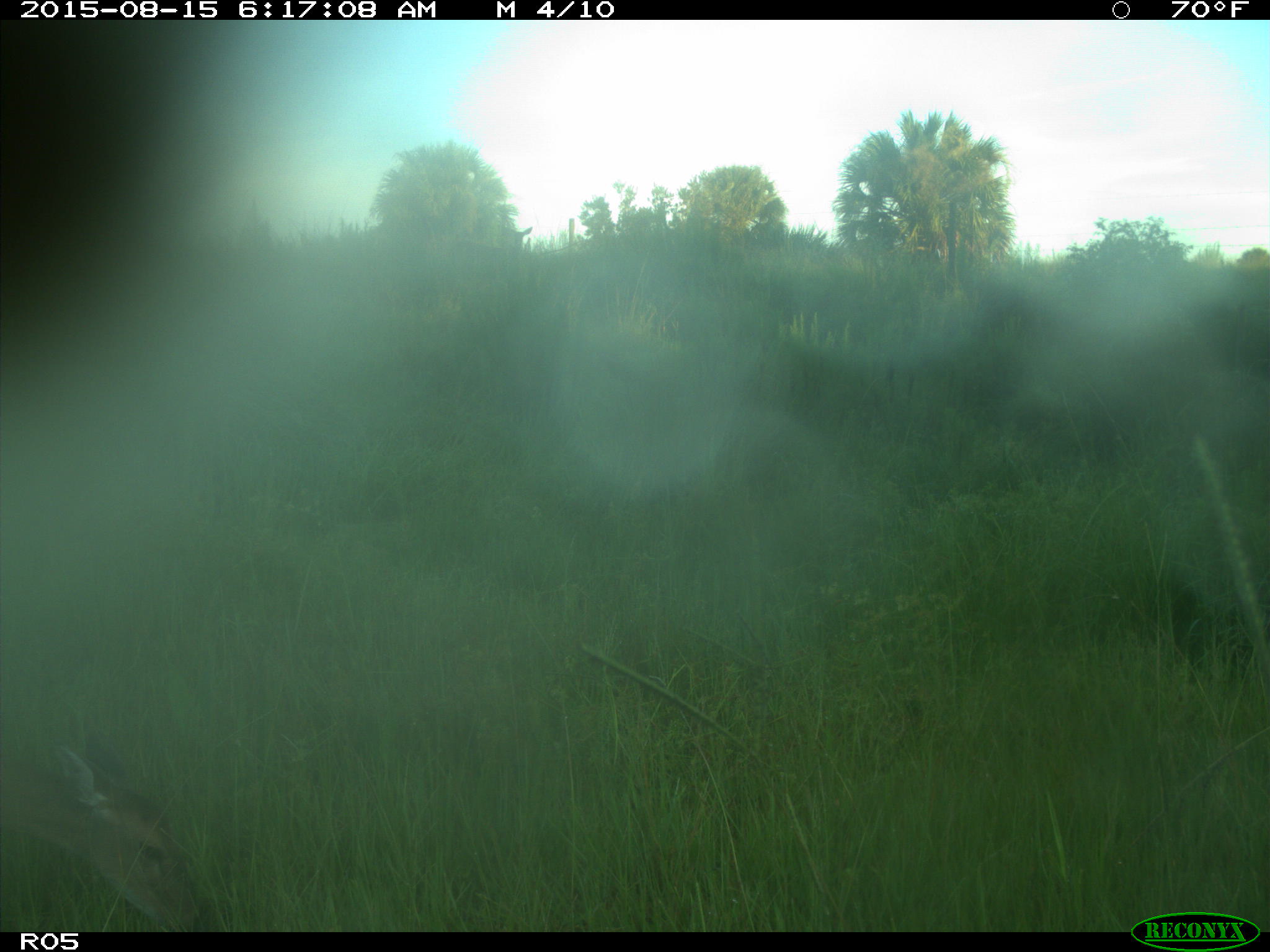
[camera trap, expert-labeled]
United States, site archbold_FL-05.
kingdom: Animalia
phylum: Chordata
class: Mammalia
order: Artiodactyla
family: Cervidae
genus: Odocoileus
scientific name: Odocoileus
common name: deer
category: unidentified deer